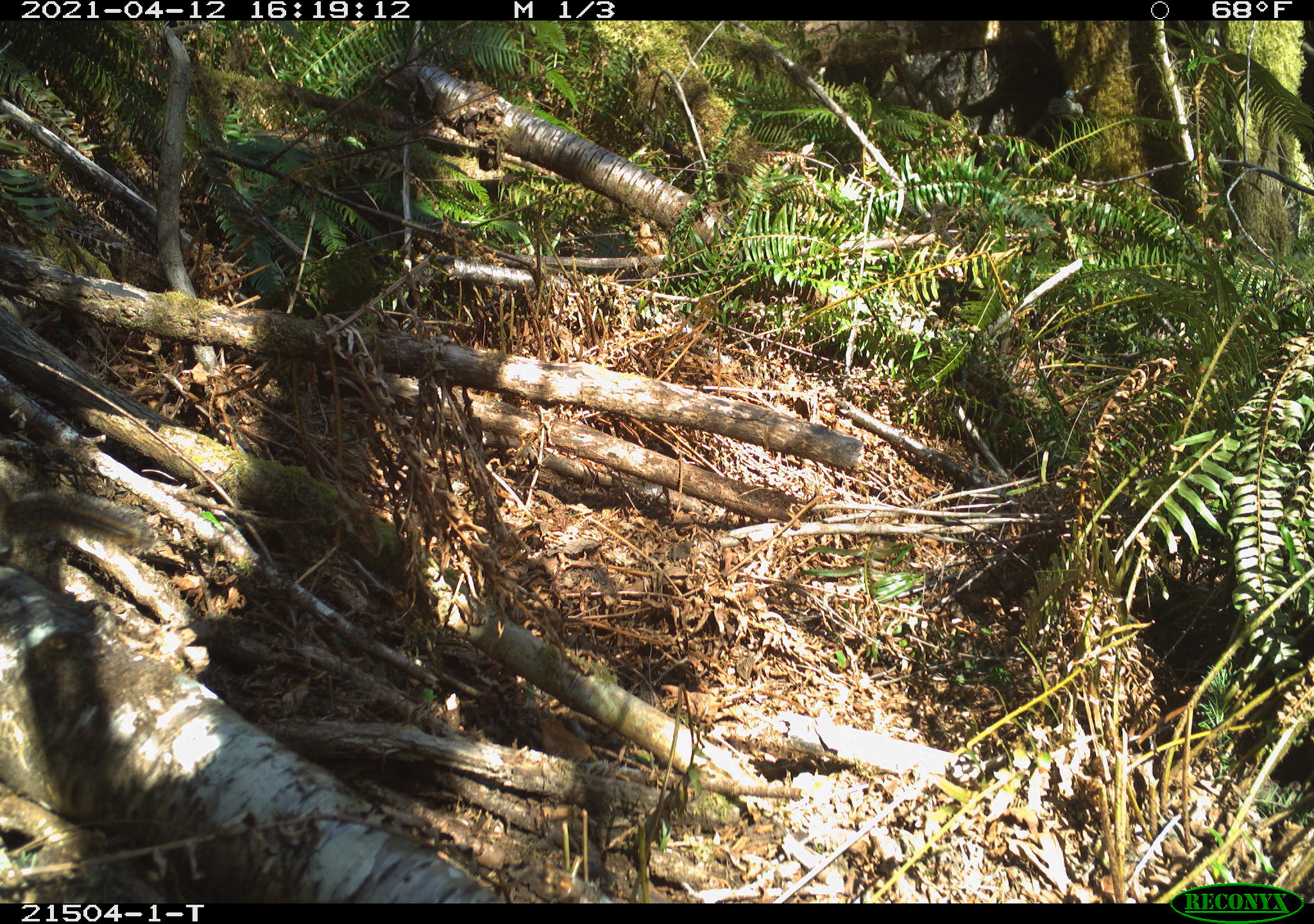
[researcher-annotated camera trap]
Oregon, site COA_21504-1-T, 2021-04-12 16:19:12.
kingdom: Animalia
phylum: Chordata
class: Mammalia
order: Rodentia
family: Sciuridae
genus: Neotamias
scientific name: Neotamias townsendii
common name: townsend's chipmunk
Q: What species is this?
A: Townsend's chipmunk (Neotamias townsendii).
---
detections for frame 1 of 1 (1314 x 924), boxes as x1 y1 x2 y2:
townsend's chipmunk: 0 479 150 559